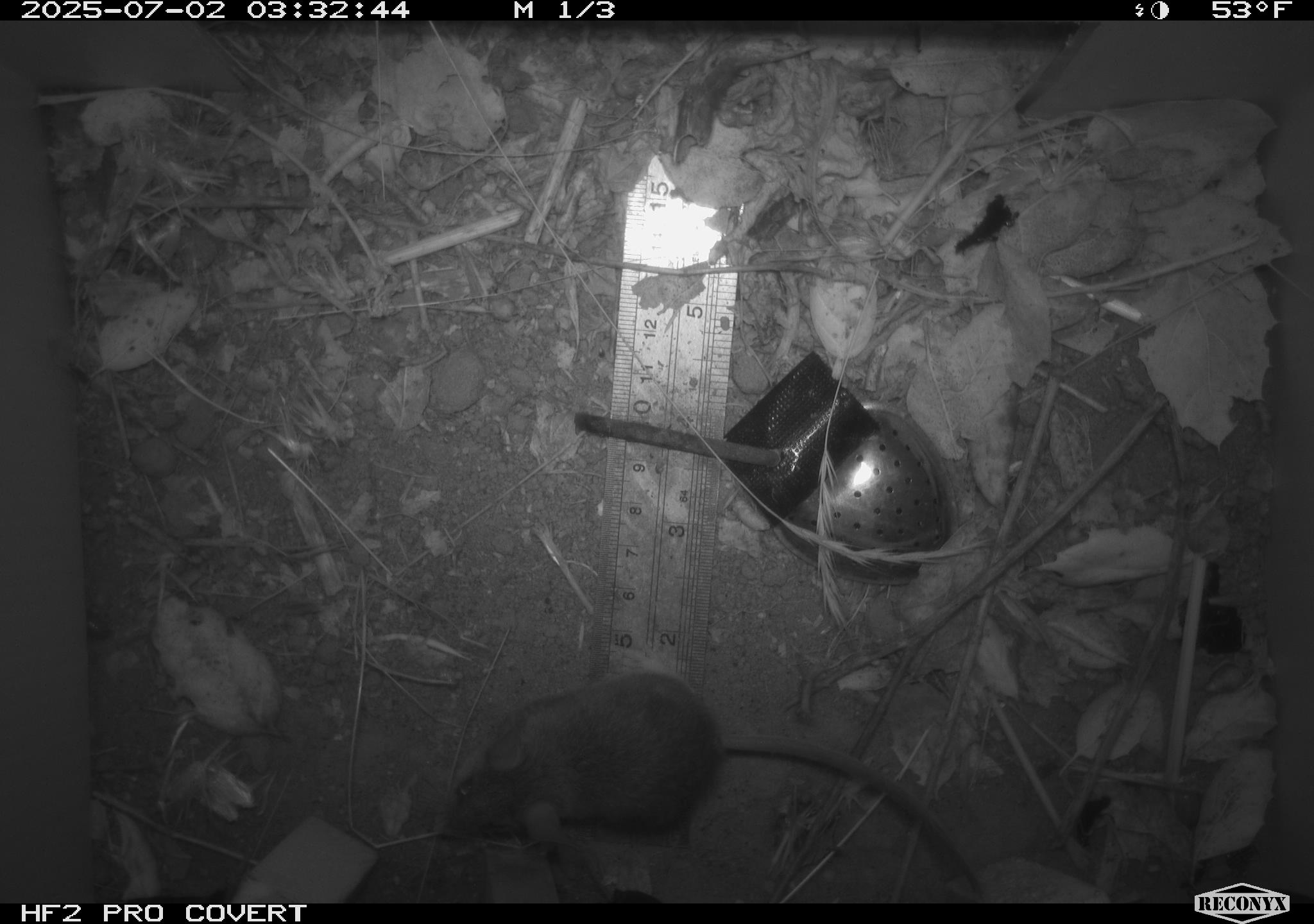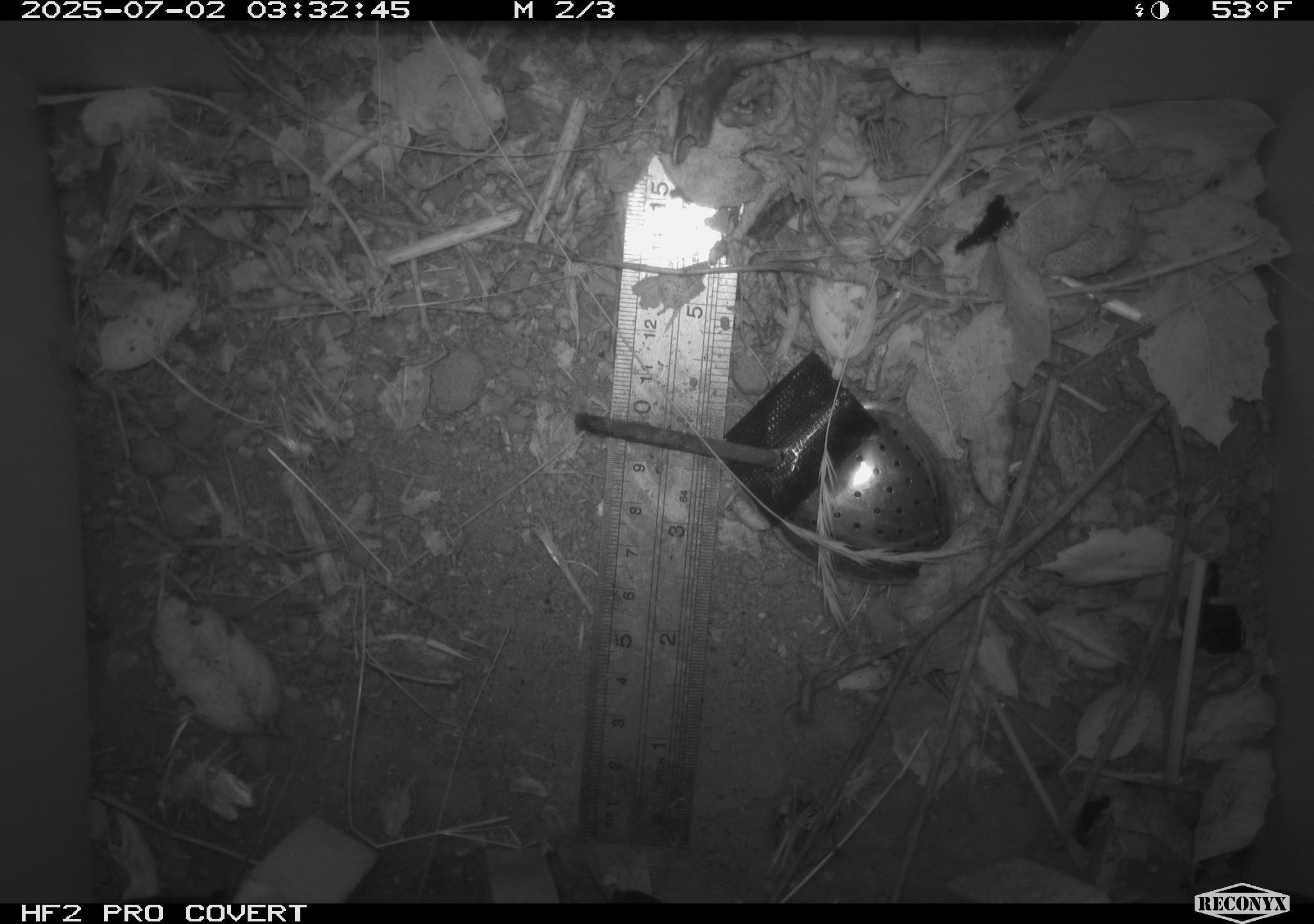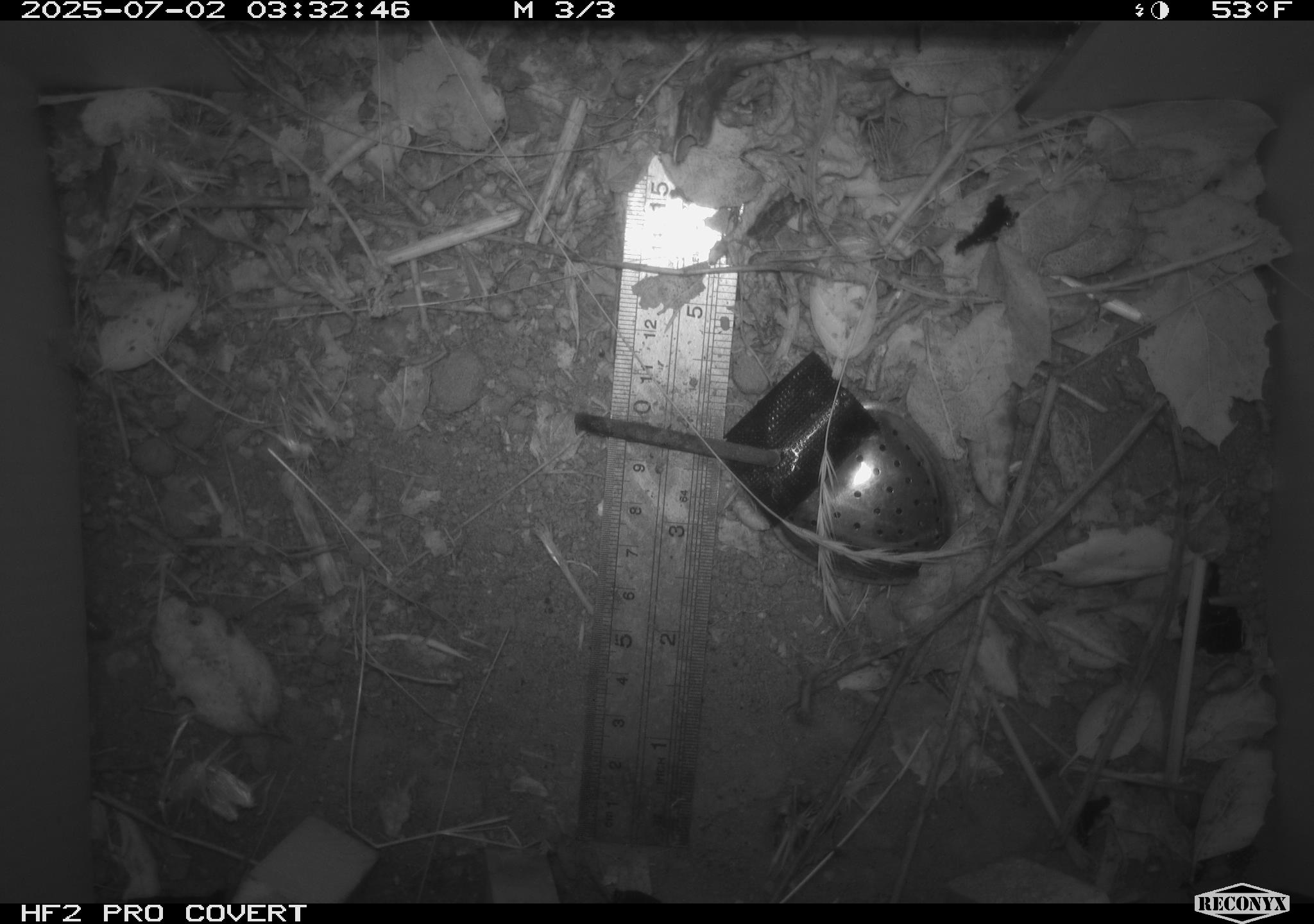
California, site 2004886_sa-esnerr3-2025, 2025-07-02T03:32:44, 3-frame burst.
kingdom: Animalia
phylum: Chordata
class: Mammalia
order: Rodentia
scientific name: Rodentia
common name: rodent